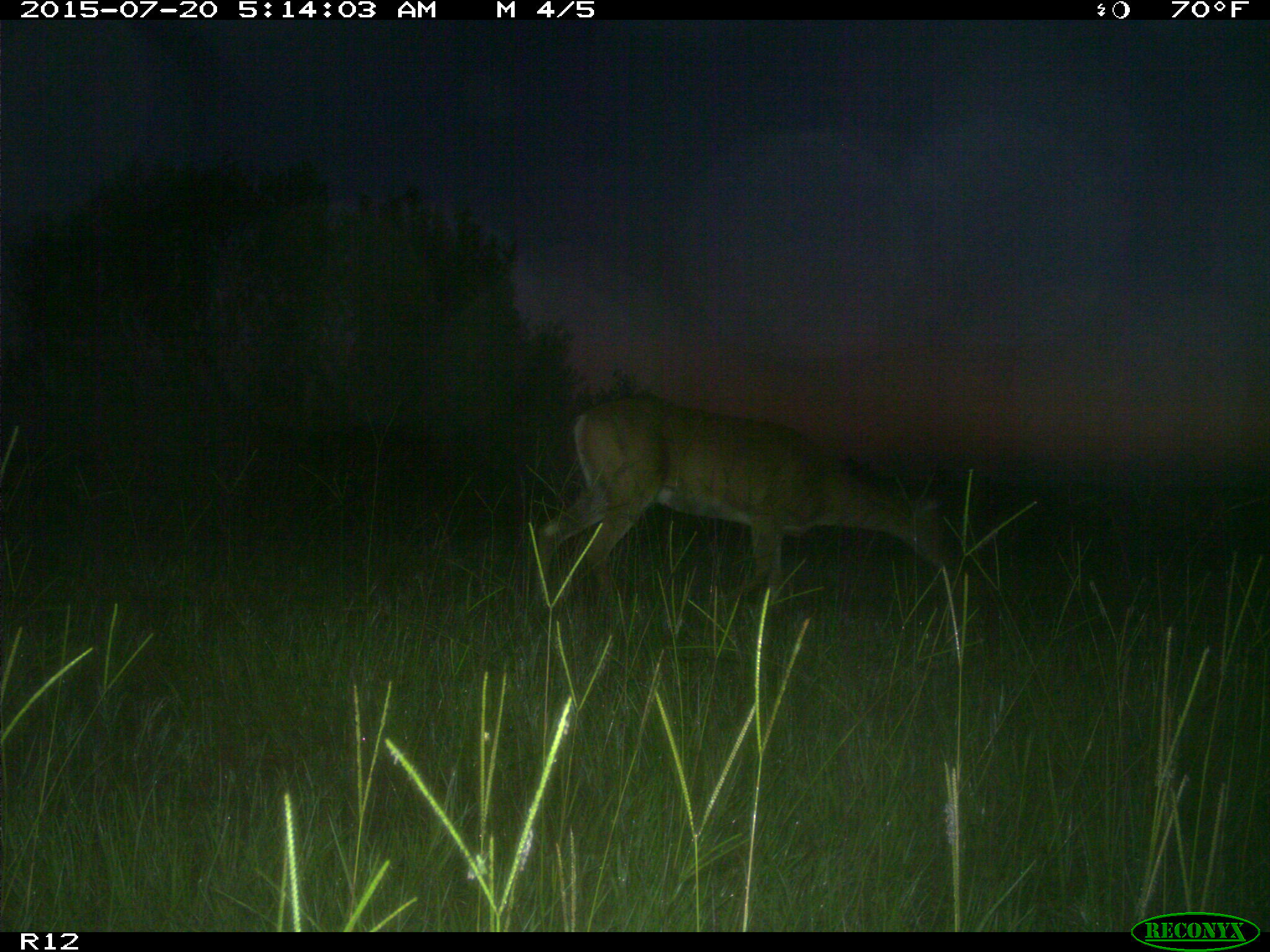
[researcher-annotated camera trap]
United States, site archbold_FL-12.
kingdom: Animalia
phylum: Chordata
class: Mammalia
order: Artiodactyla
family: Cervidae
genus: Odocoileus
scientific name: Odocoileus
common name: deer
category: unidentified deer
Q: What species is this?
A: Unidentified deer (deer) (Odocoileus).